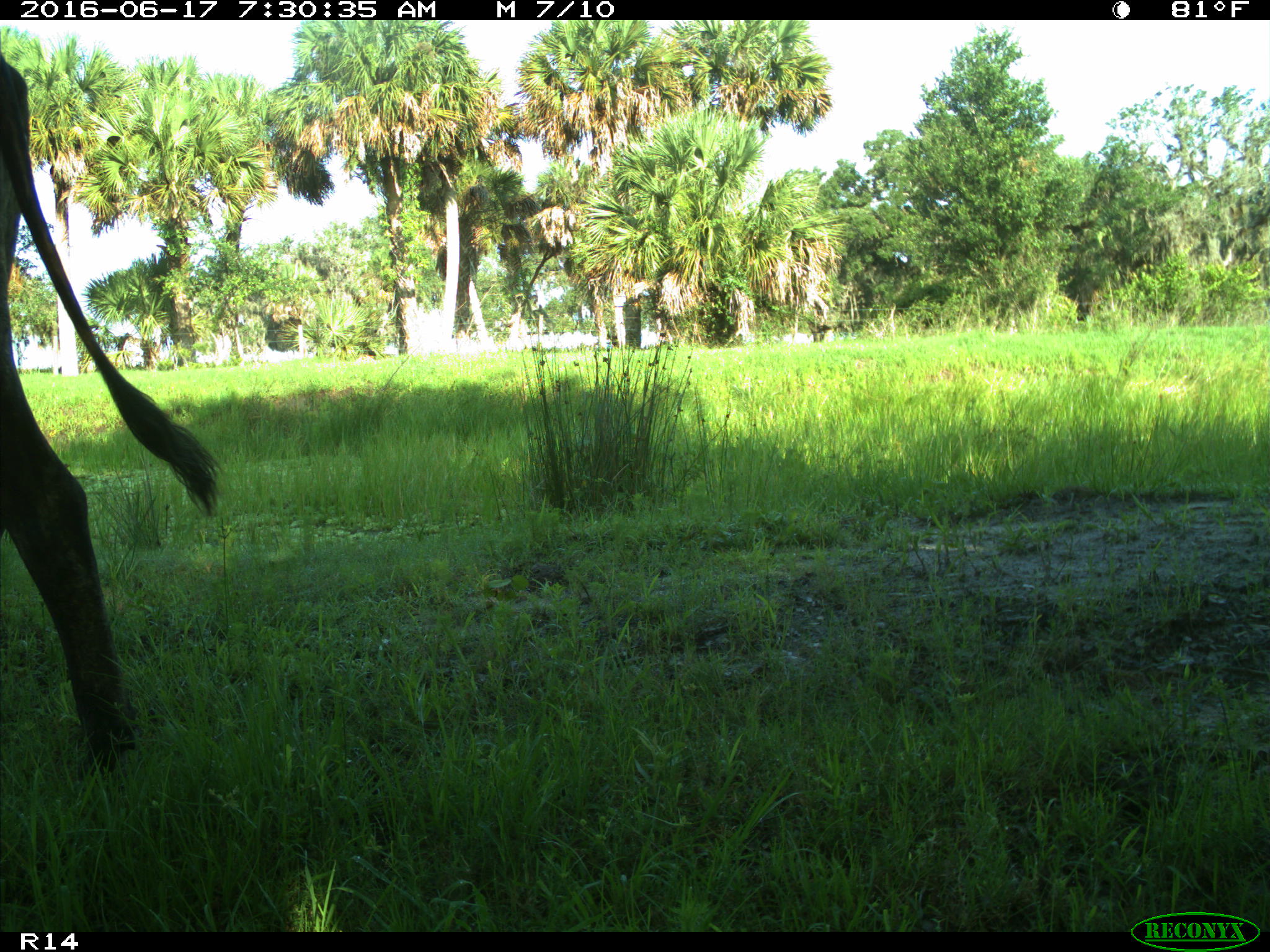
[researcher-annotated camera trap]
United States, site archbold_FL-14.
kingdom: Animalia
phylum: Chordata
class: Mammalia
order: Artiodactyla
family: Bovidae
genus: Bos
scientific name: Bos taurus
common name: domestic cow